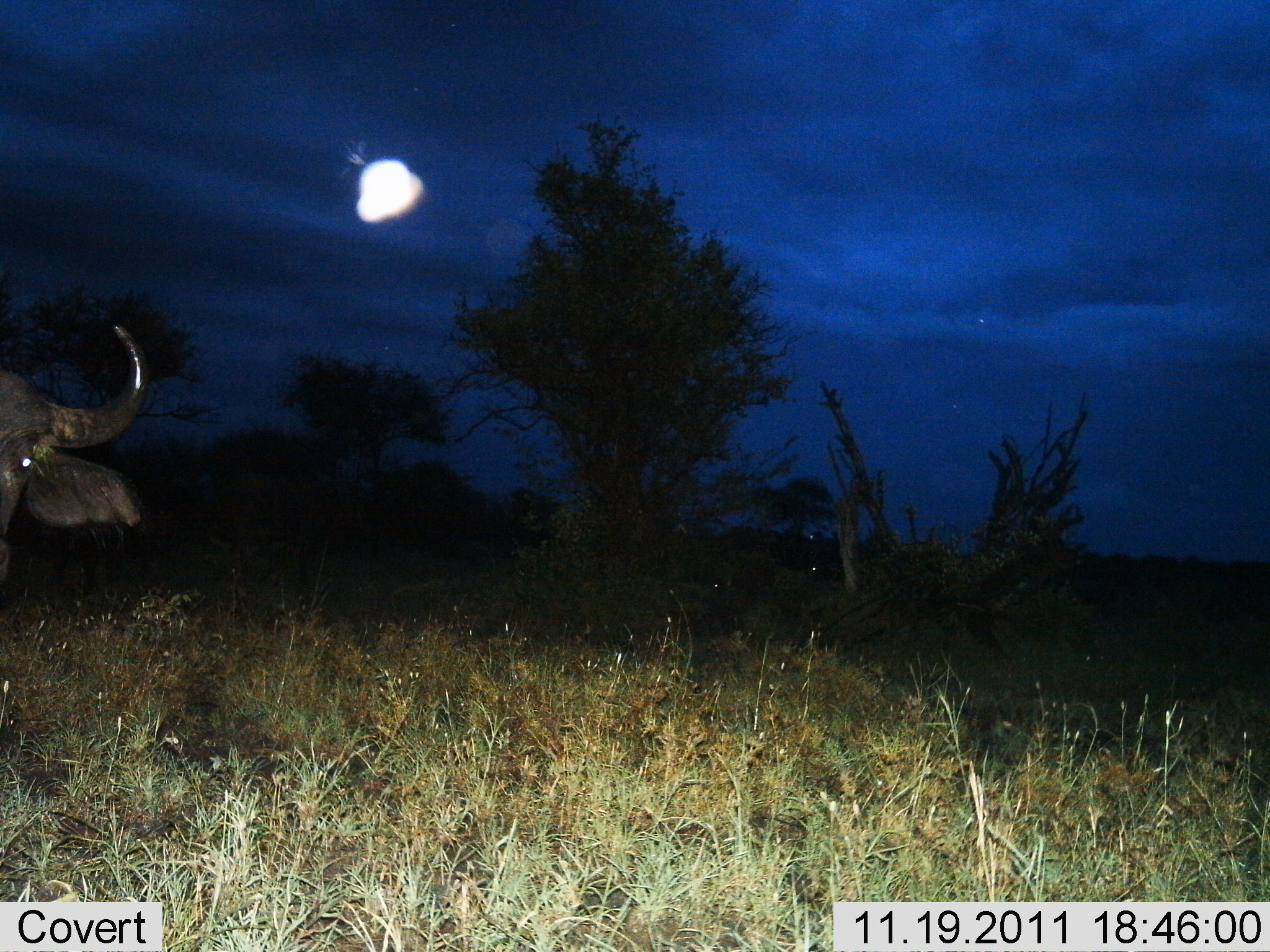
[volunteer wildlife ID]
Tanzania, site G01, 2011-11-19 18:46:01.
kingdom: Animalia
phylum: Chordata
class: Mammalia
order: Artiodactyla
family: Bovidae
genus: Syncerus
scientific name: Syncerus caffer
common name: cape buffalo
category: buffalo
Buffalo (cape buffalo) (Syncerus caffer), count 1. Behavior (volunteer vote fractions): standing 100%, resting 0%, moving 0%, interacting 0%. Young present (vote fraction): 0%. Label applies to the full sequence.